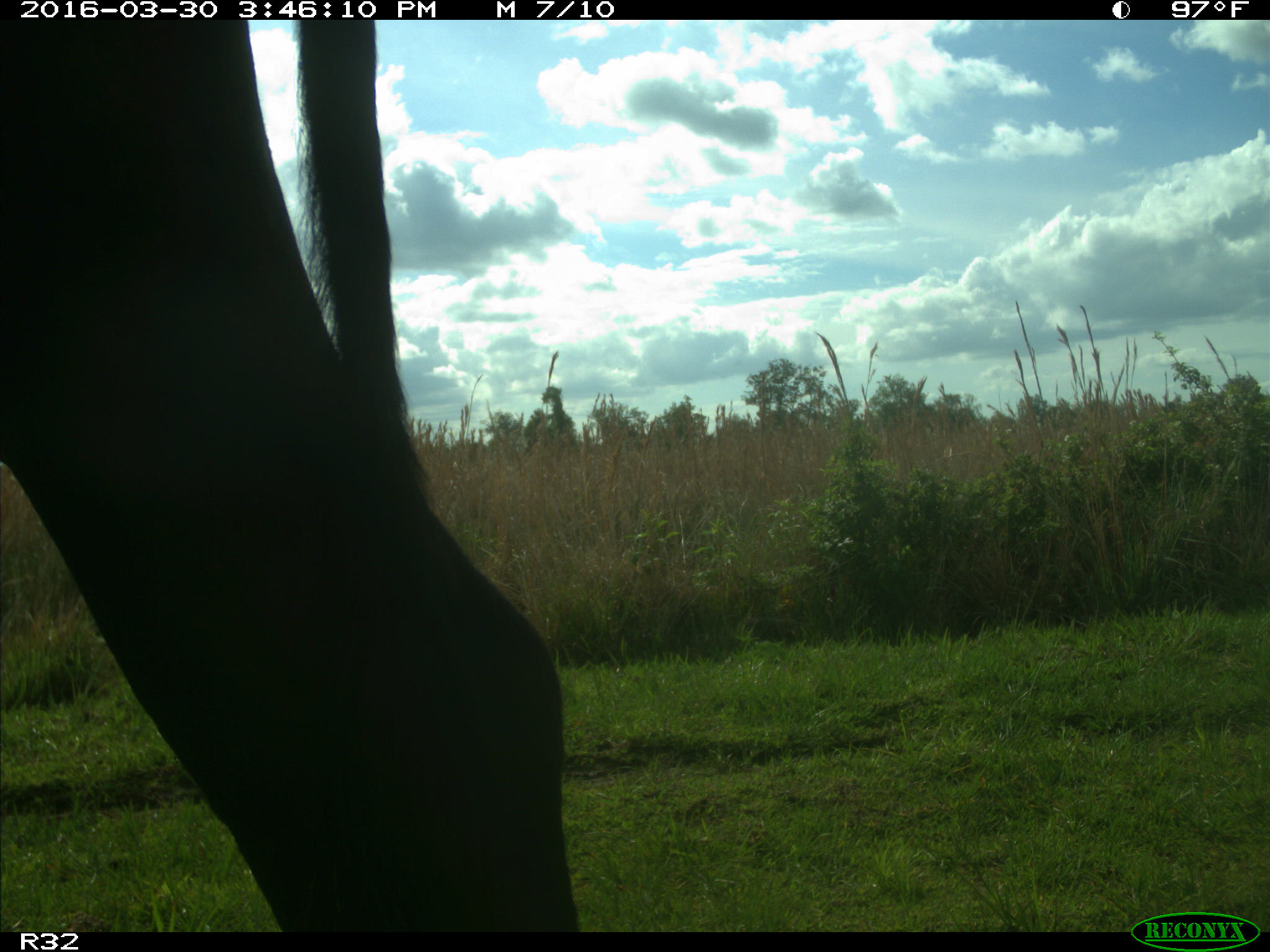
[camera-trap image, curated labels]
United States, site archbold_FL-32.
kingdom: Animalia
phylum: Chordata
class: Mammalia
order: Artiodactyla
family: Bovidae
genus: Bos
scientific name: Bos taurus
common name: domestic cow